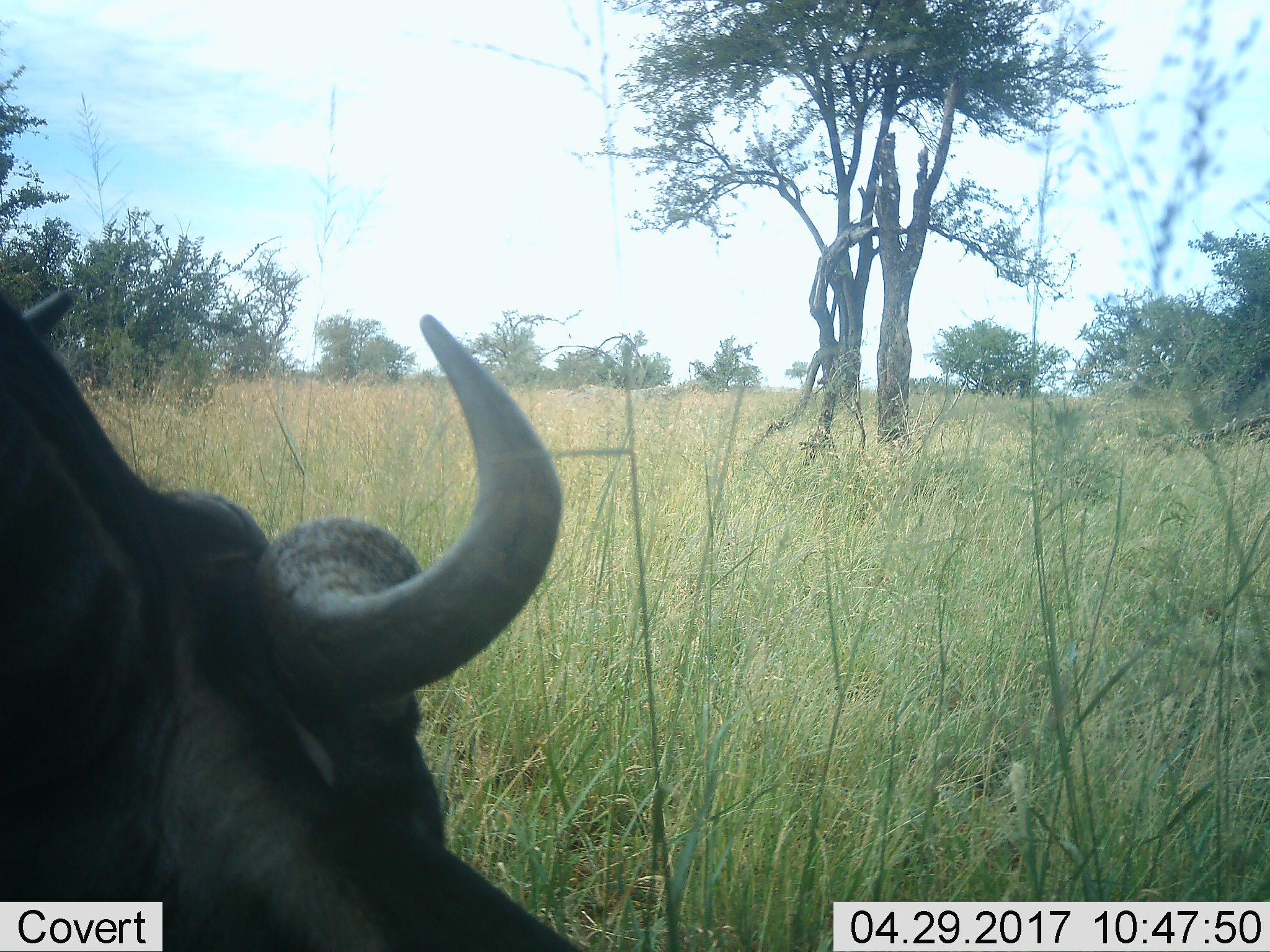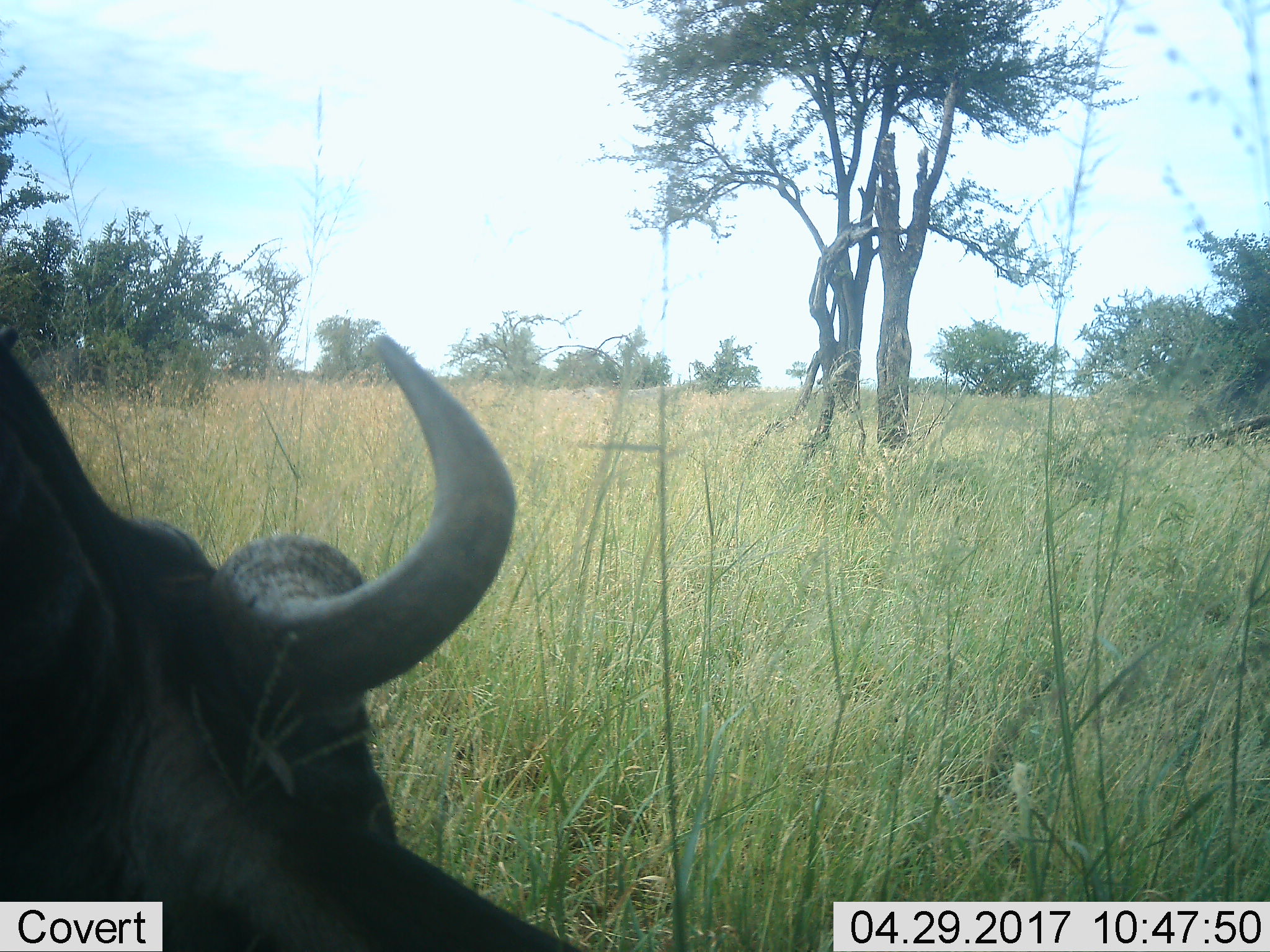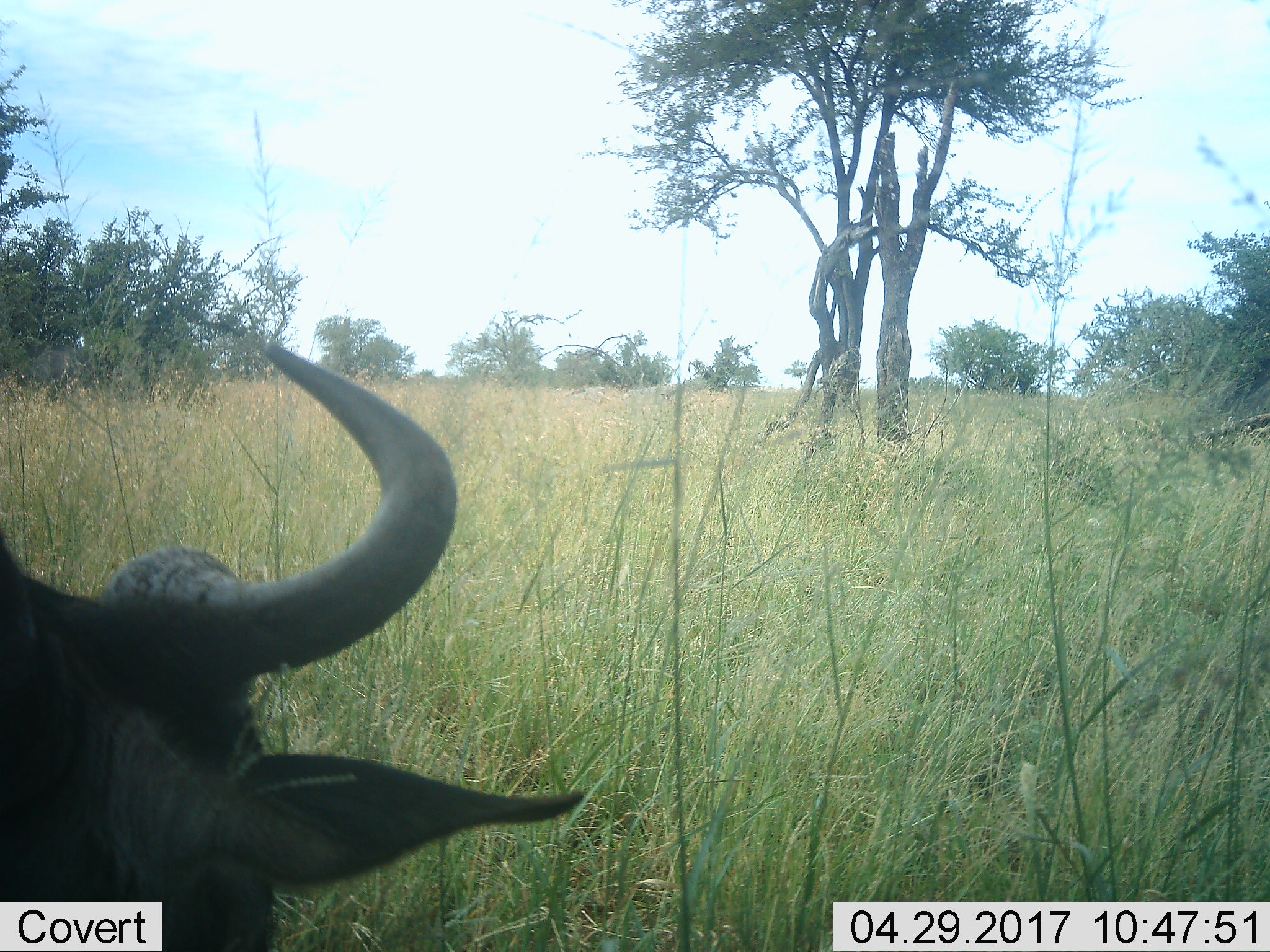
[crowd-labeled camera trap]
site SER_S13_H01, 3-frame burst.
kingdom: Animalia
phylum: Chordata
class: Mammalia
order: Artiodactyla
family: Bovidae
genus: Syncerus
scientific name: Syncerus caffer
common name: african buffalo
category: buffalo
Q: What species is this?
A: Buffalo (african buffalo) (Syncerus caffer).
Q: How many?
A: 1.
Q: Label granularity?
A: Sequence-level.